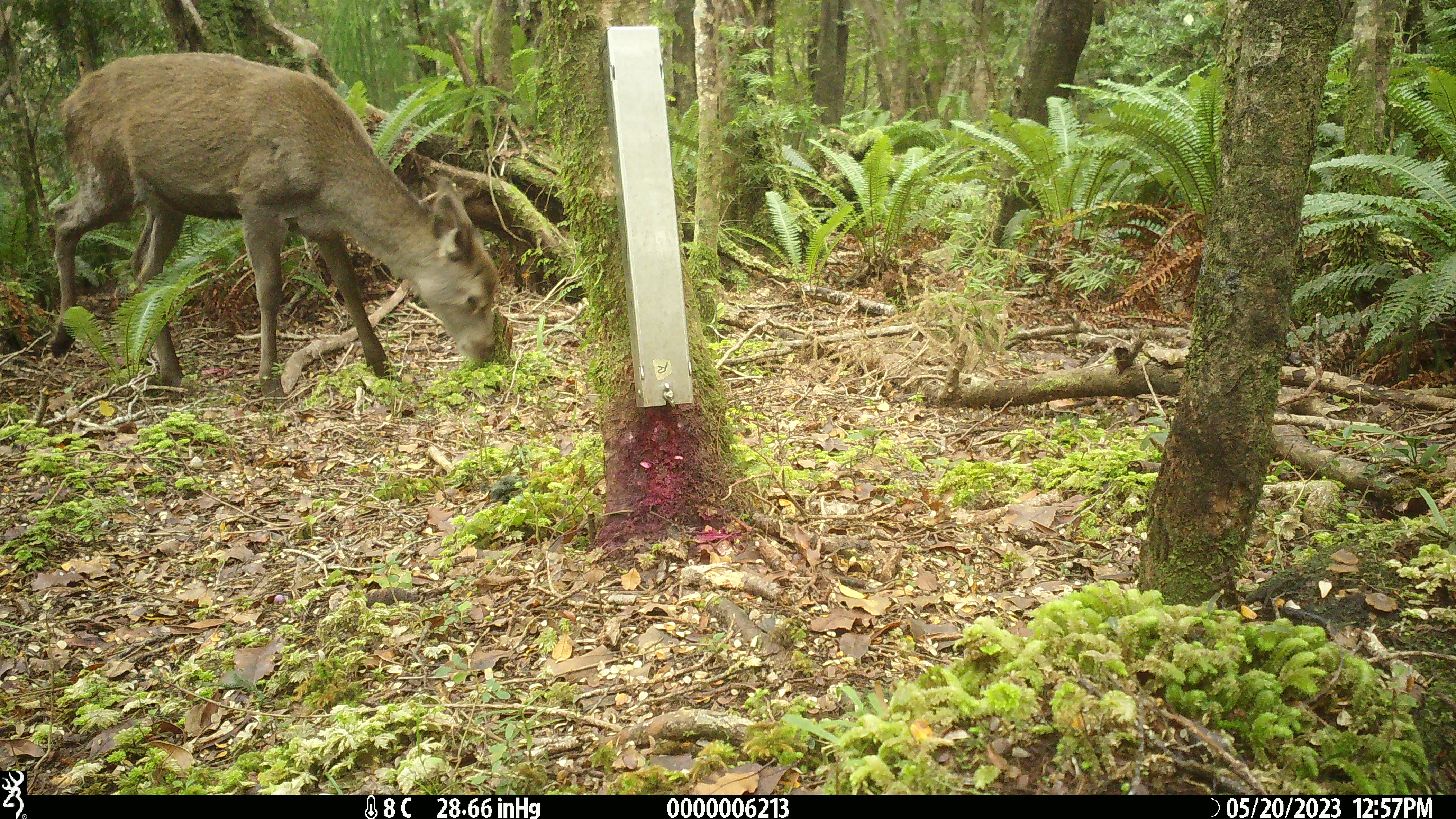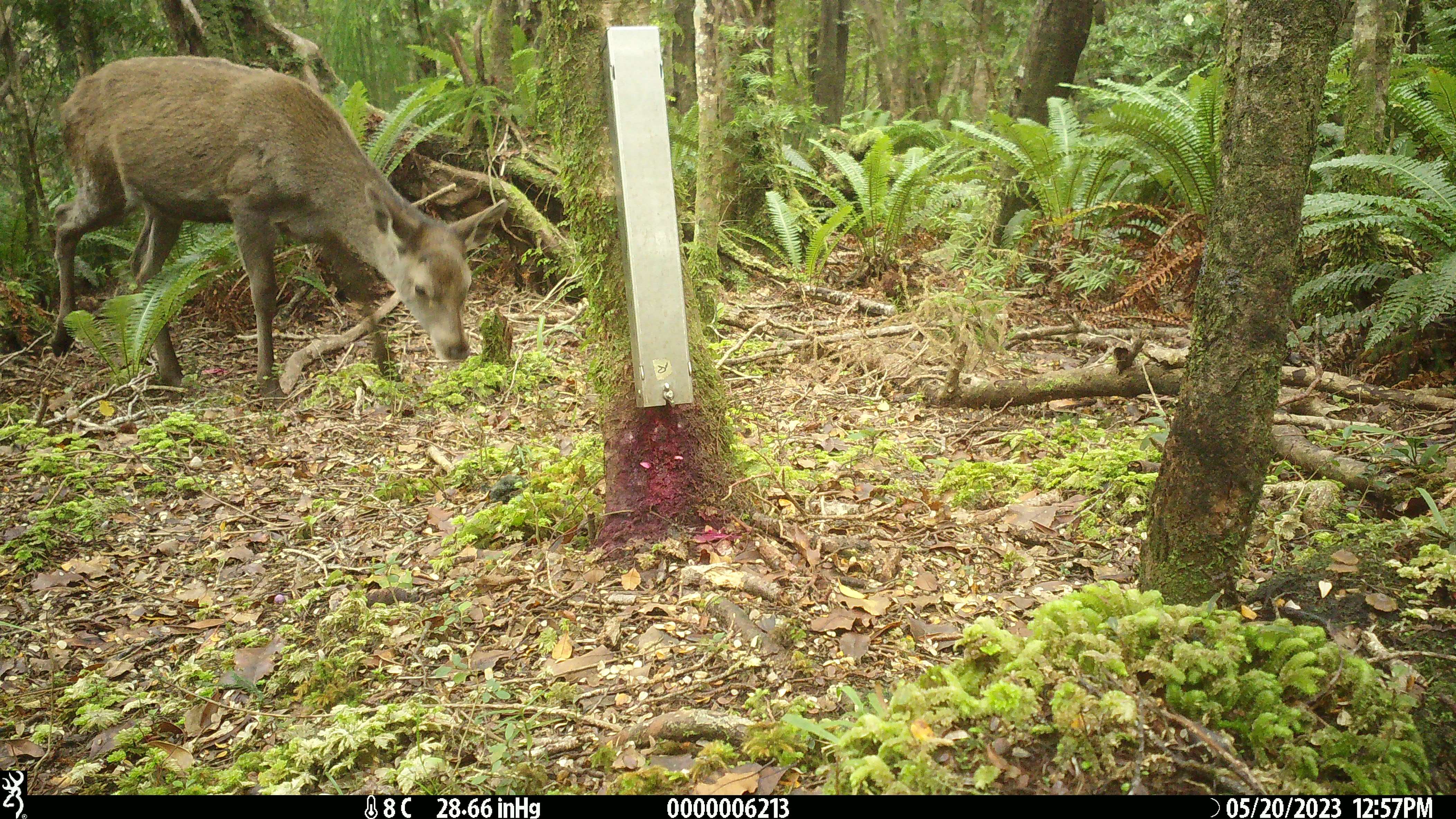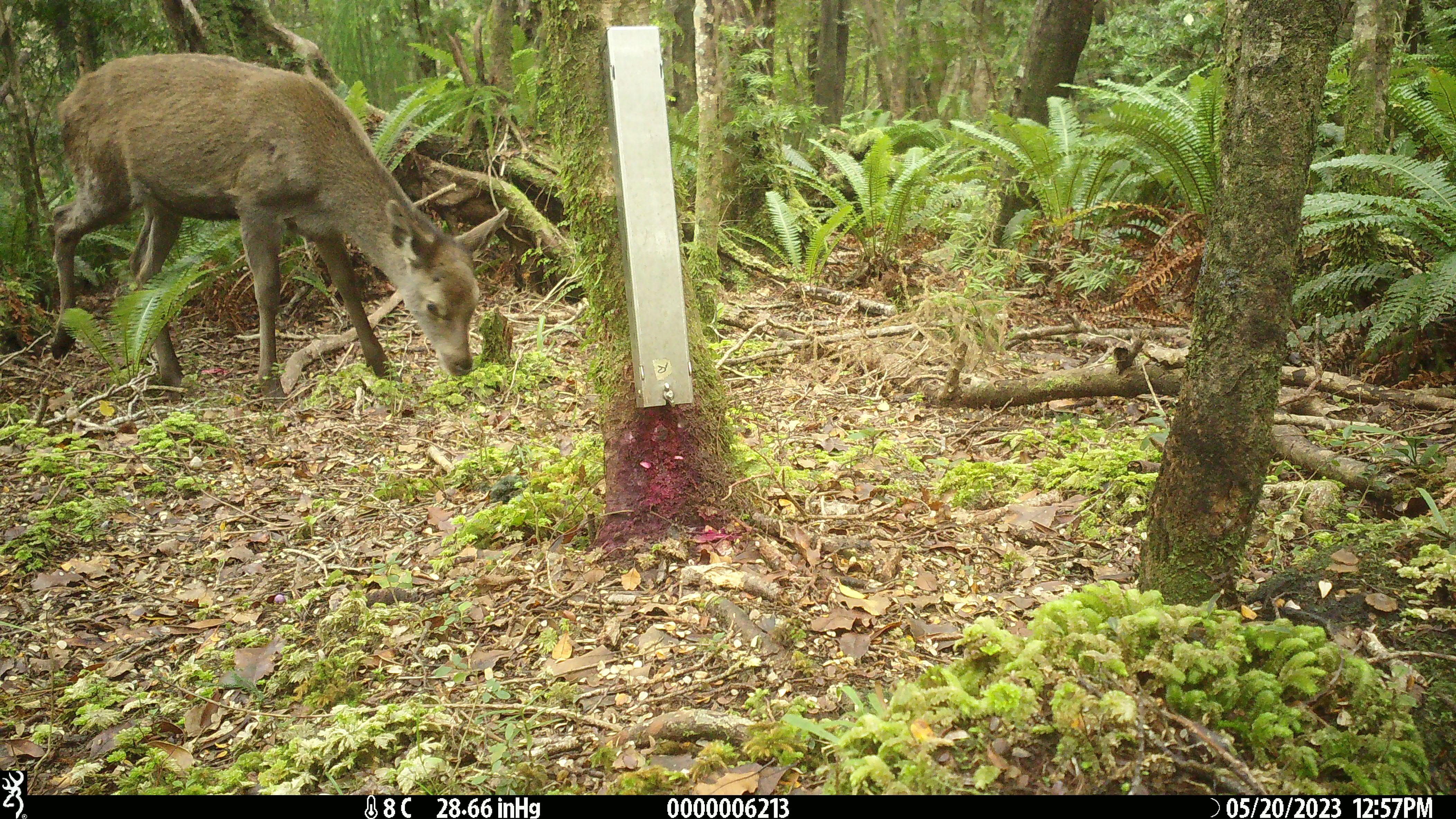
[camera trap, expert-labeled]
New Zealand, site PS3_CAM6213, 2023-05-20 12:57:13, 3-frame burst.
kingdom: Animalia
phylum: Chordata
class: Mammalia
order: Artiodactyla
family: Cervidae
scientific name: Cervidae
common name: deer